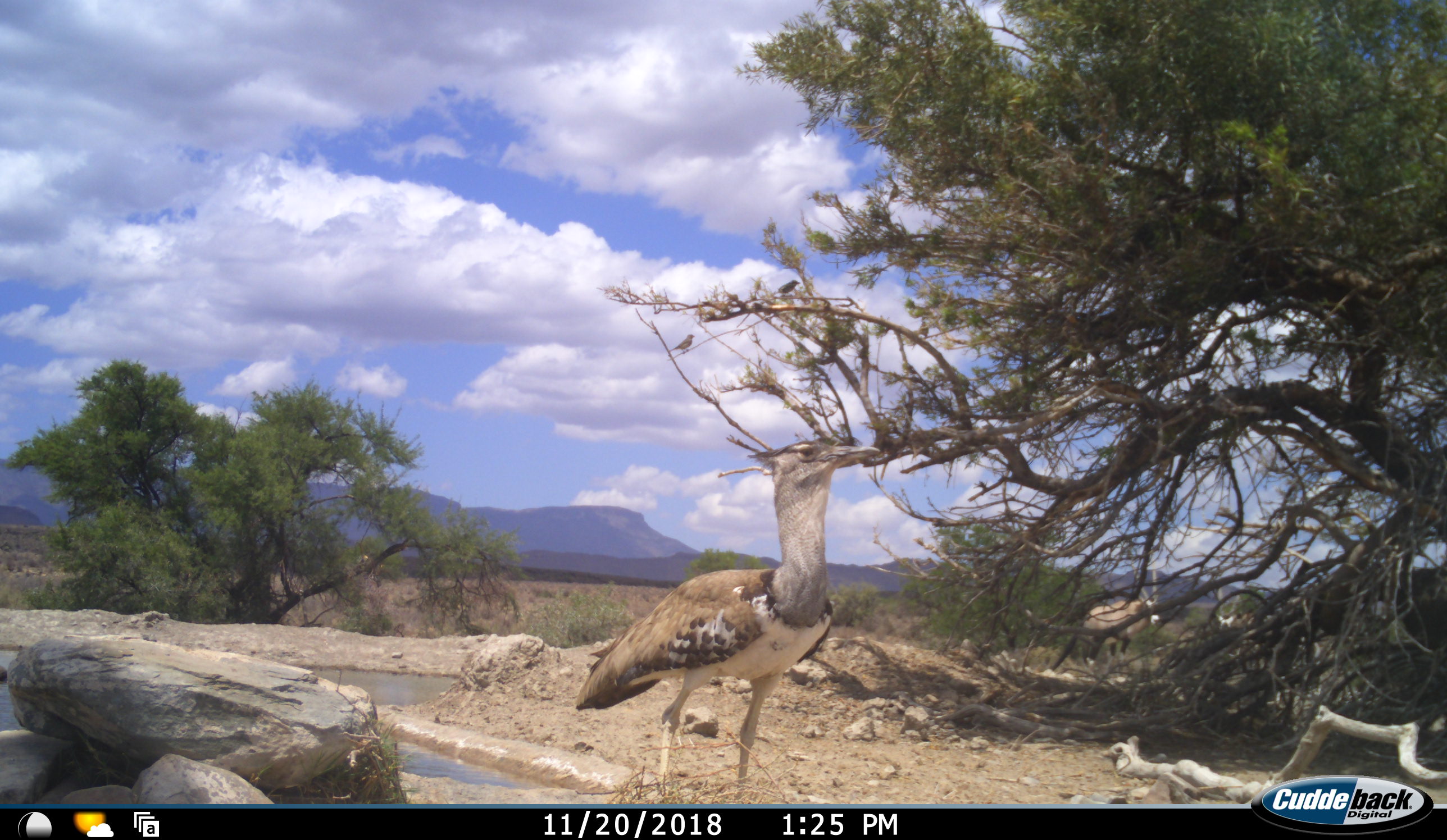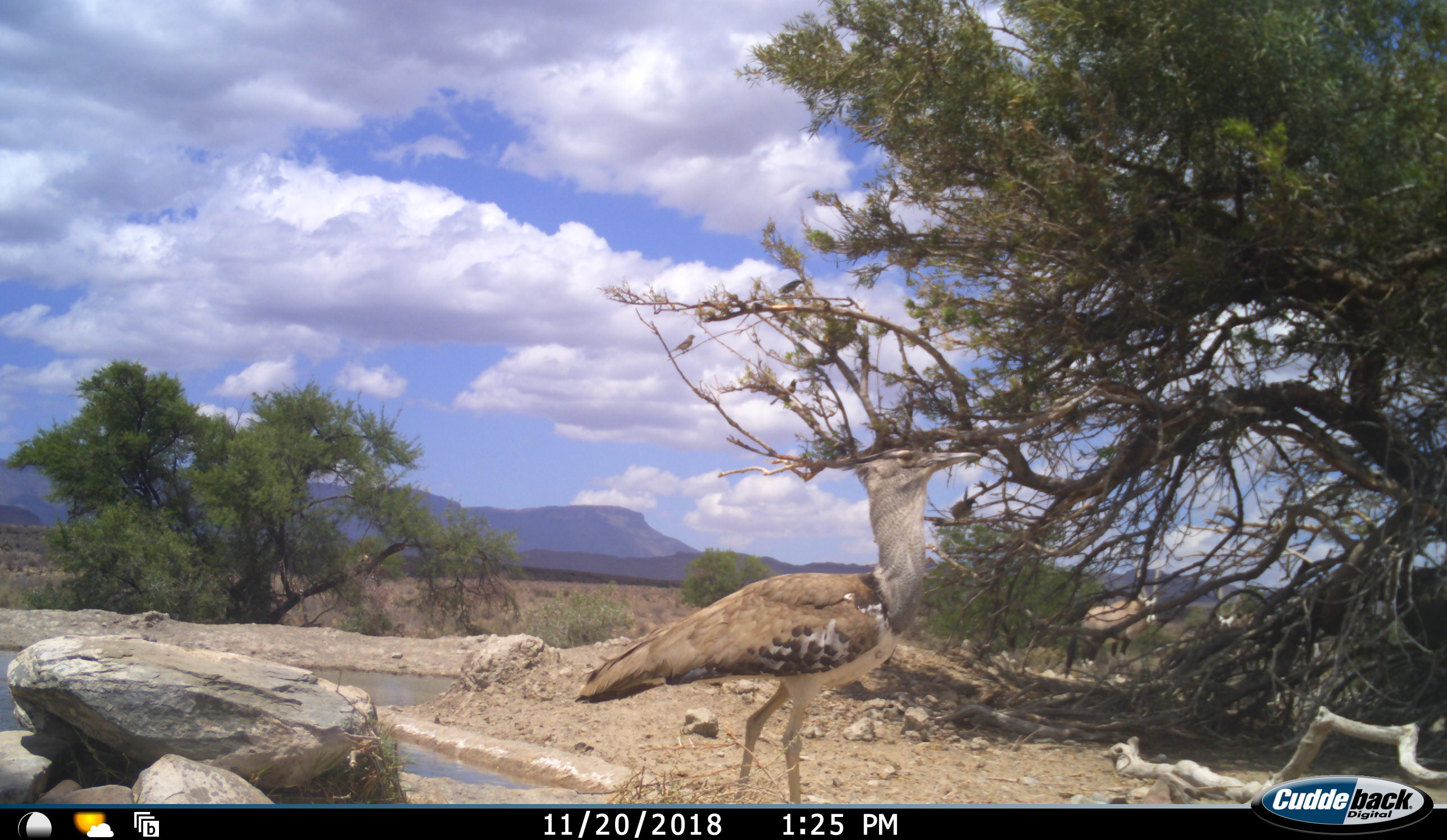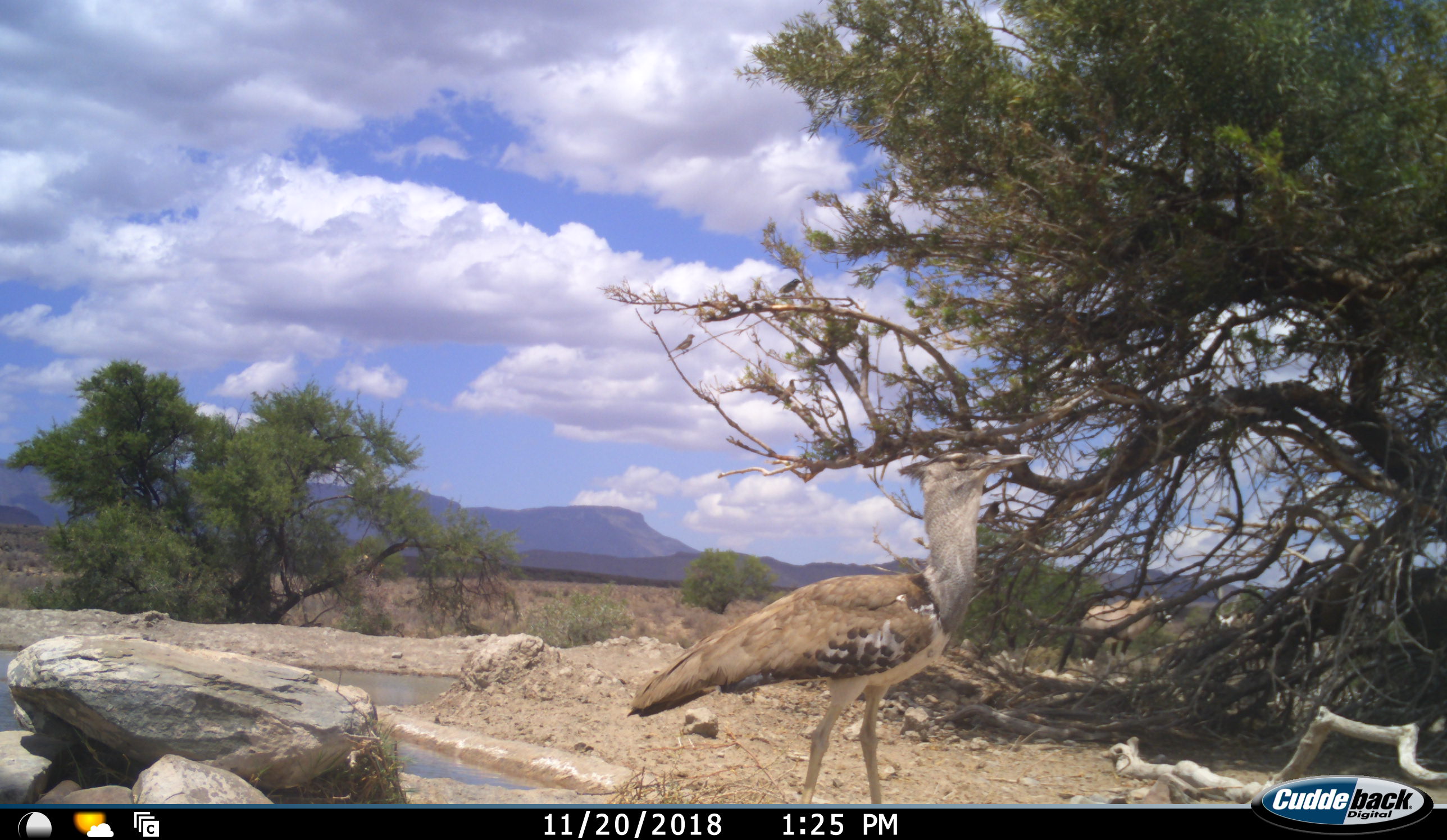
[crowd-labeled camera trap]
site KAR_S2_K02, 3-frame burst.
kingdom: Animalia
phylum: Chordata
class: Aves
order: Otidiformes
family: Otididae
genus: Ardeotis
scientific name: Ardeotis kori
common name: kori bustard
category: bustardkori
Bustardkori (kori bustard) (Ardeotis kori), count 1. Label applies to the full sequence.